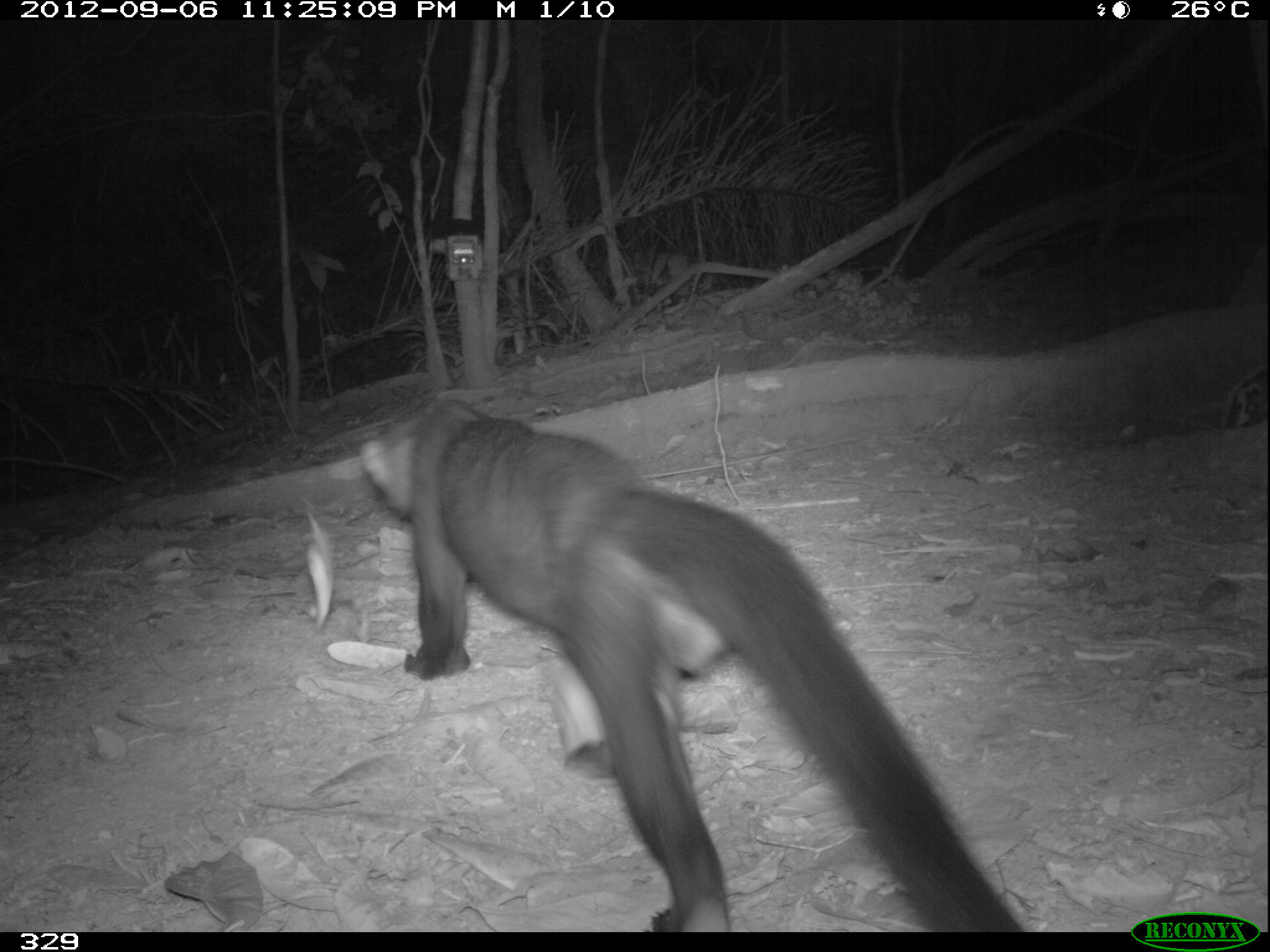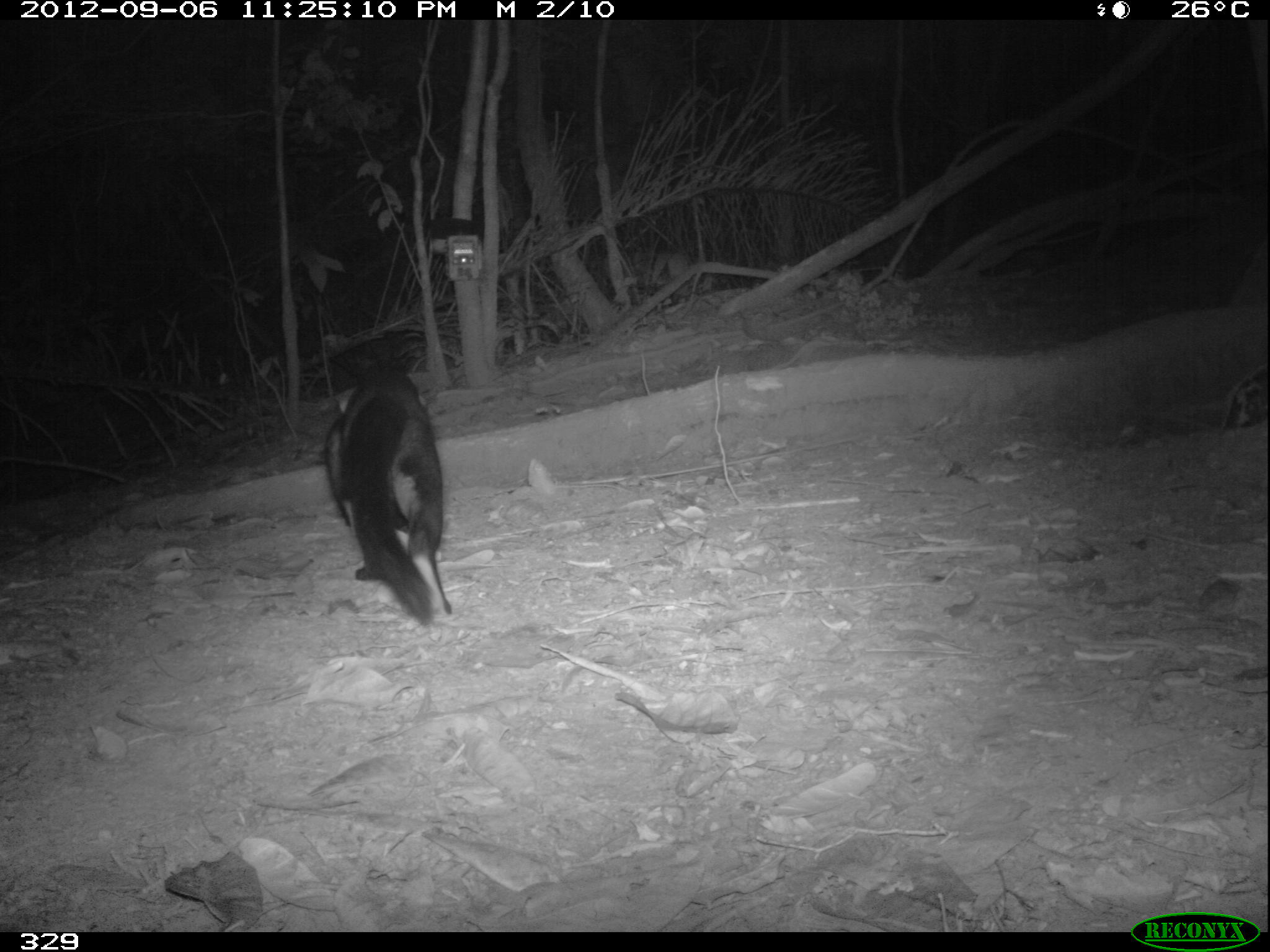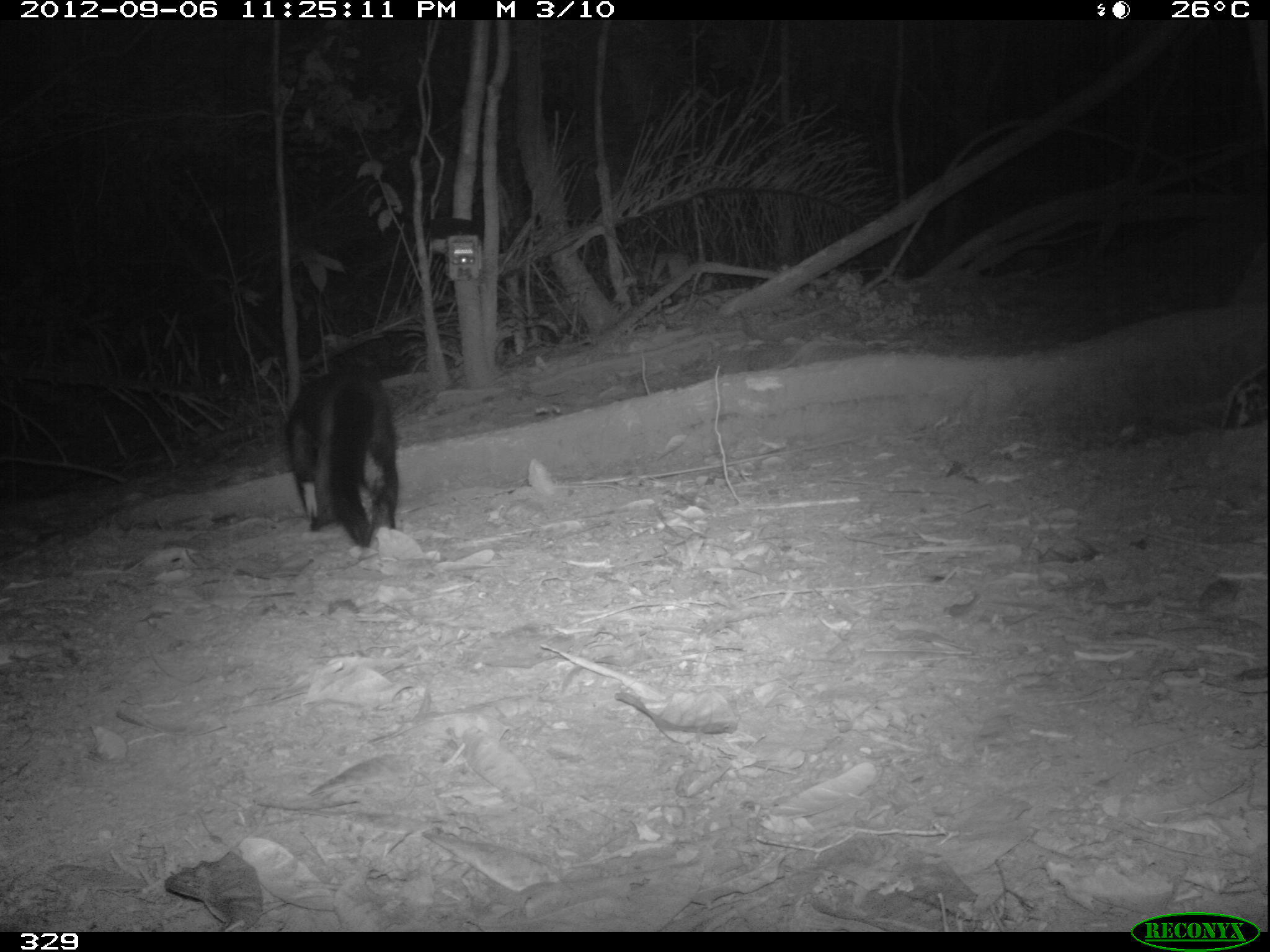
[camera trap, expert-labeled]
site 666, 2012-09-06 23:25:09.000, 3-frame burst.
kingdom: Animalia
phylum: Chordata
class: Mammalia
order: Carnivora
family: Mustelidae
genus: Eira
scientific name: Eira barbara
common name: tayra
Eira barbara (tayra).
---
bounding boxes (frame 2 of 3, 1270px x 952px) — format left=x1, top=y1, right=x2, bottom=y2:
eira barbara: left=327, top=359, right=454, bottom=629